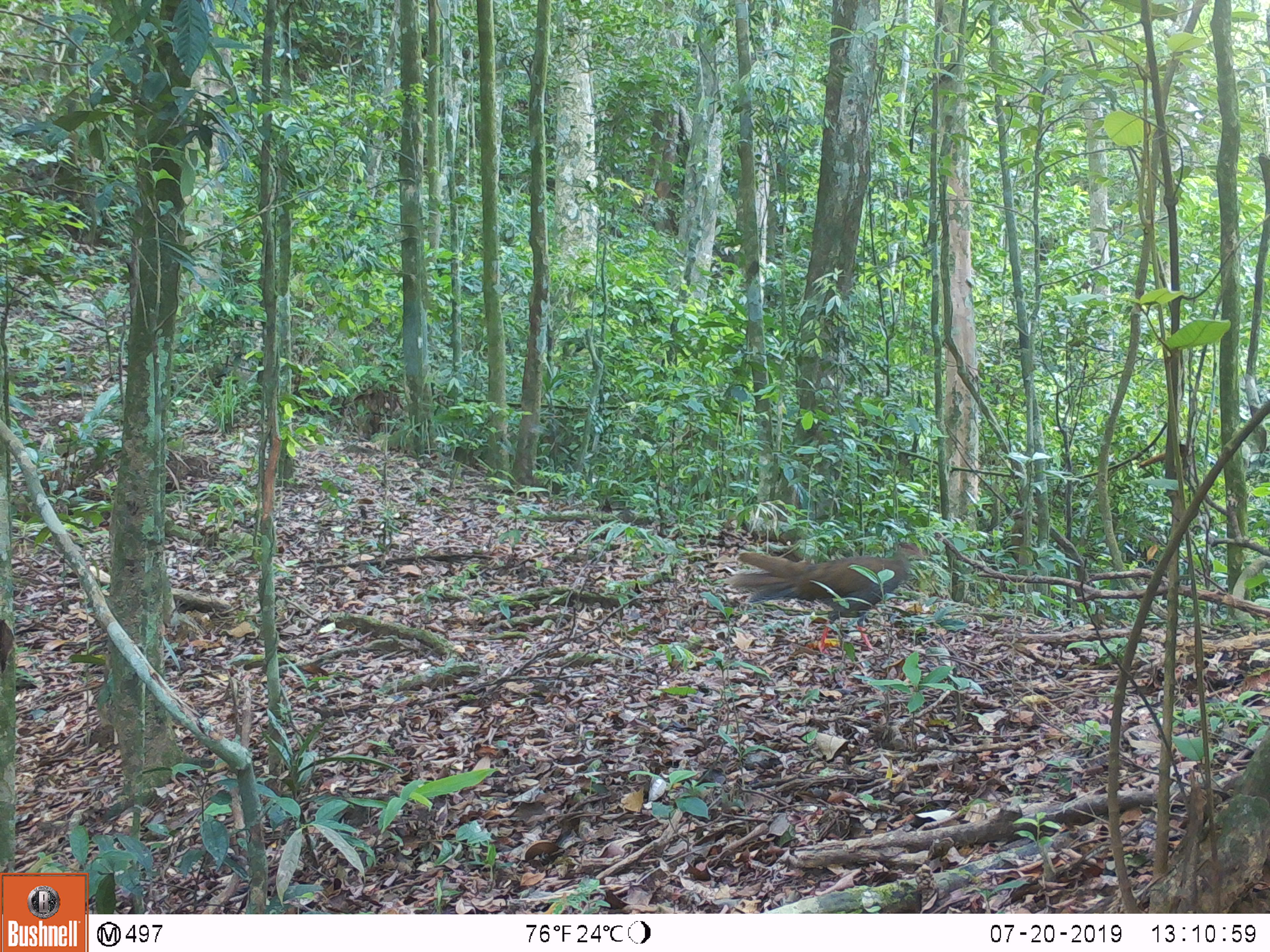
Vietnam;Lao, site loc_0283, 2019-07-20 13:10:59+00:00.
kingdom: Animalia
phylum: Chordata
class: Aves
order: Galliformes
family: Phasianidae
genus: Lophura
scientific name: Lophura nycthemera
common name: silver pheasant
Silver pheasant (Lophura nycthemera). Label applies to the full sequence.